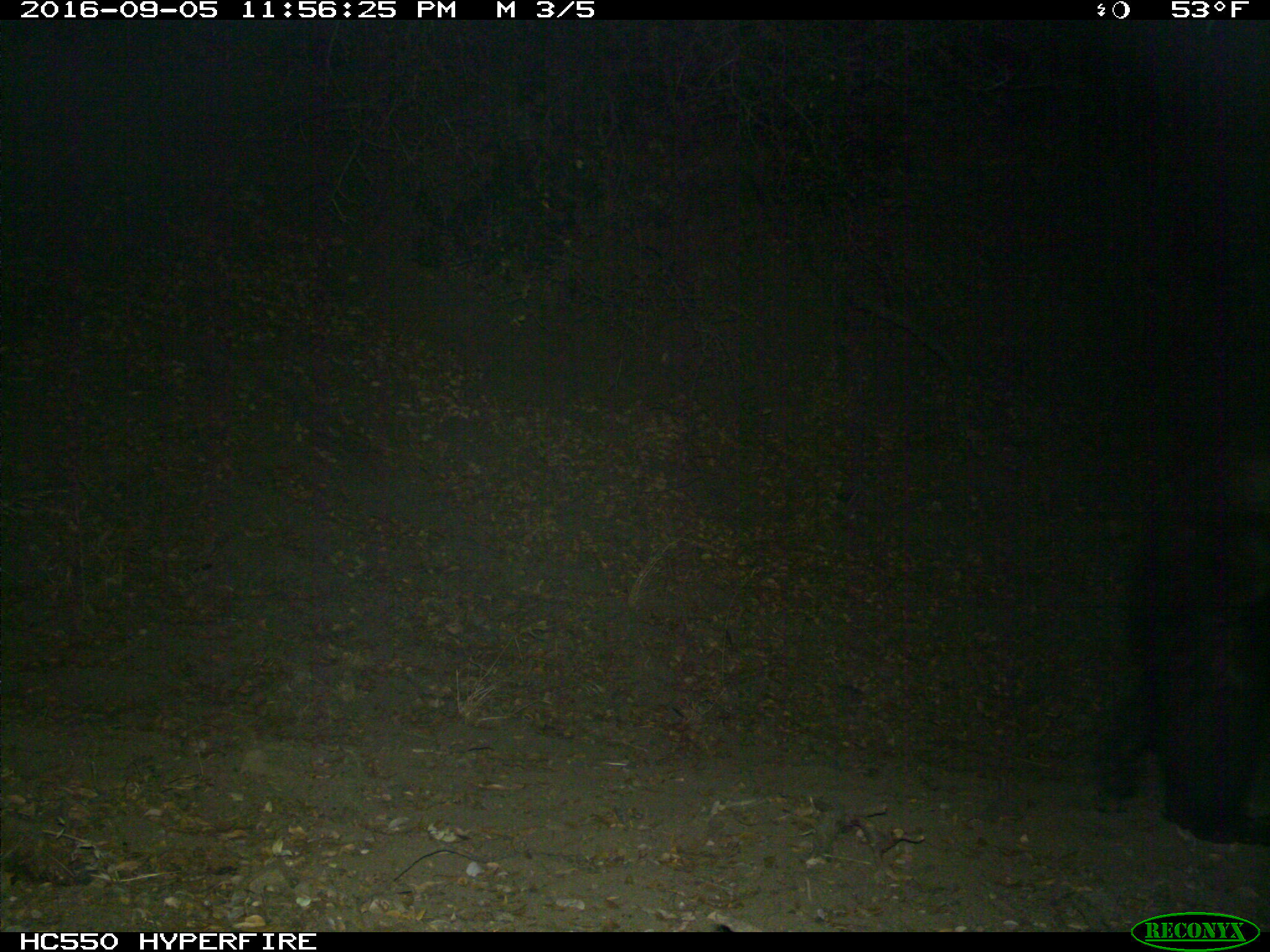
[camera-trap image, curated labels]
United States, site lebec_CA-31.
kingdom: Animalia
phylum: Chordata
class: Mammalia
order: Carnivora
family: Ursidae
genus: Ursus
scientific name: Ursus americanus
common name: american black bear